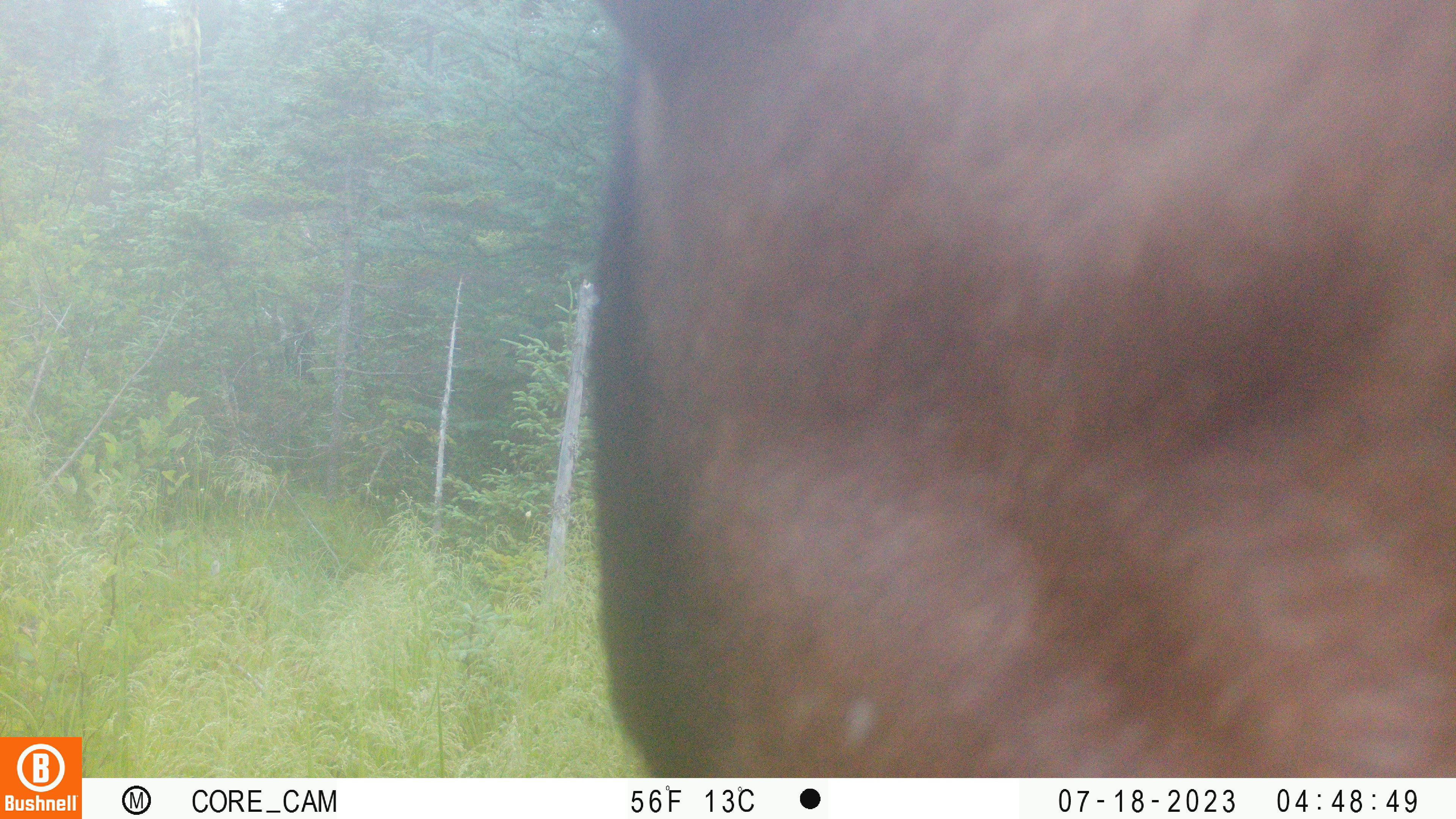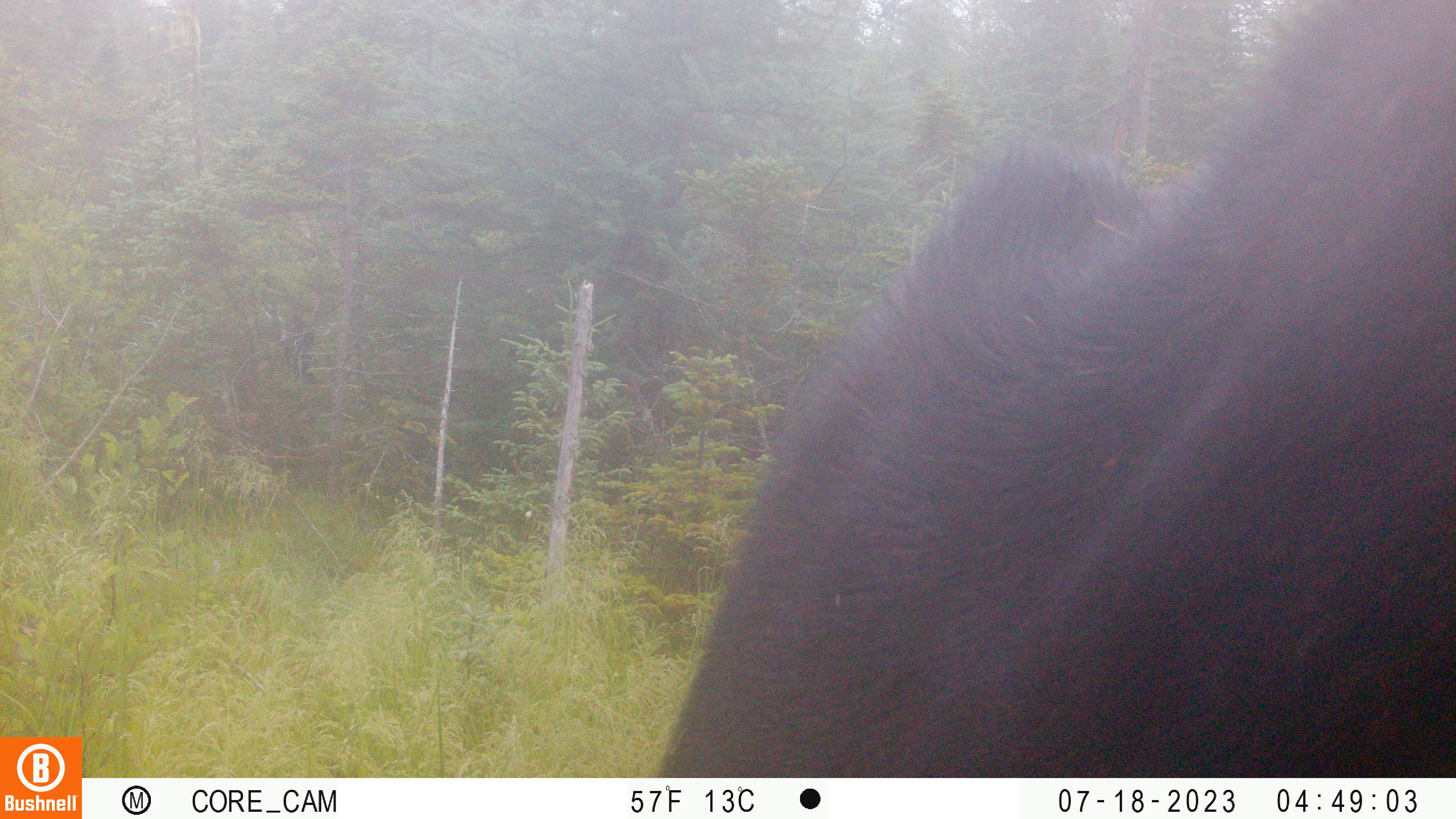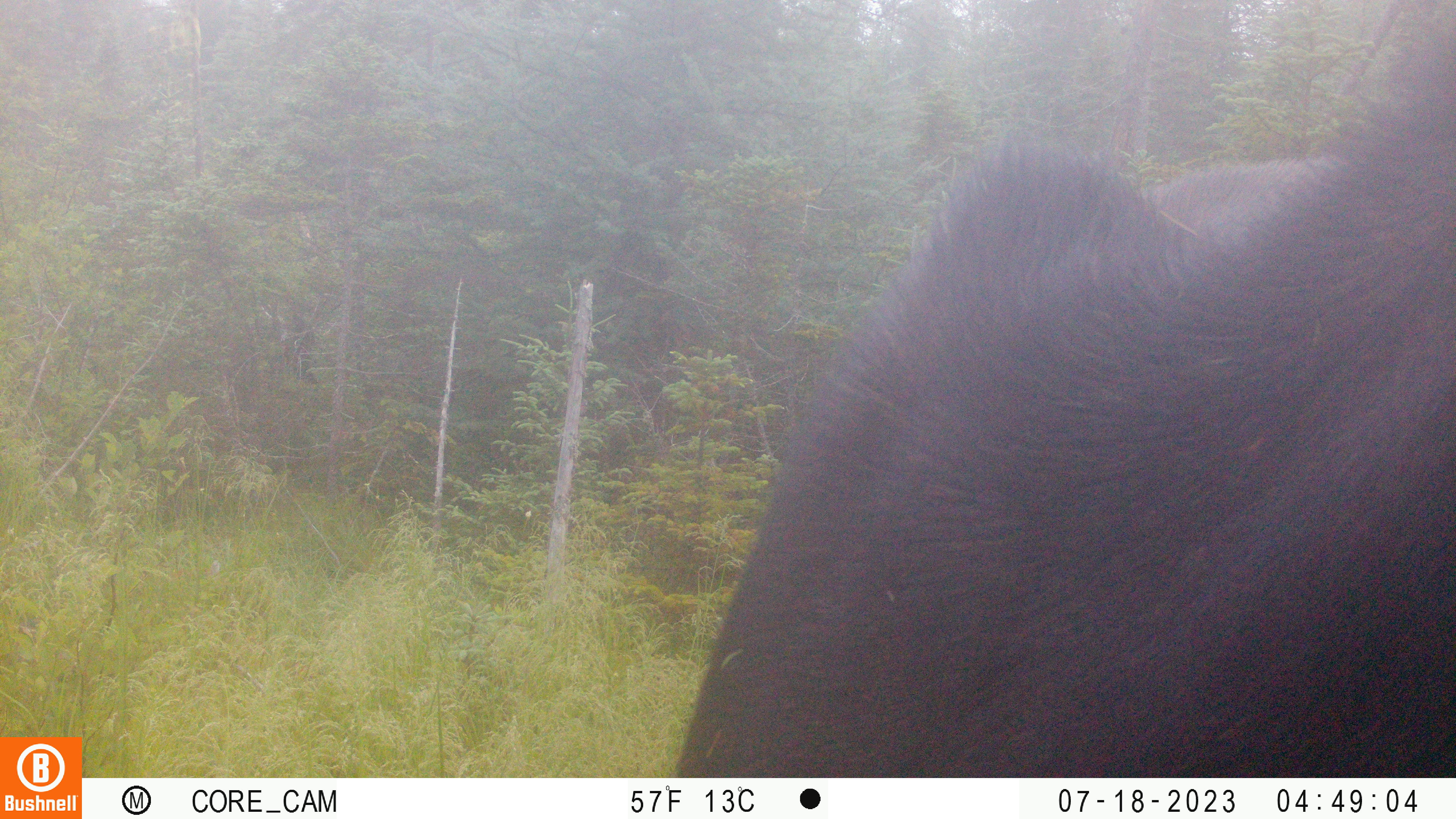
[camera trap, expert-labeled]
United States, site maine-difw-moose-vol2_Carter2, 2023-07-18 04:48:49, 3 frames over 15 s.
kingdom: Animalia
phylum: Chordata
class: Mammalia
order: Artiodactyla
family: Cervidae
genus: Alces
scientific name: Alces alces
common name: moose